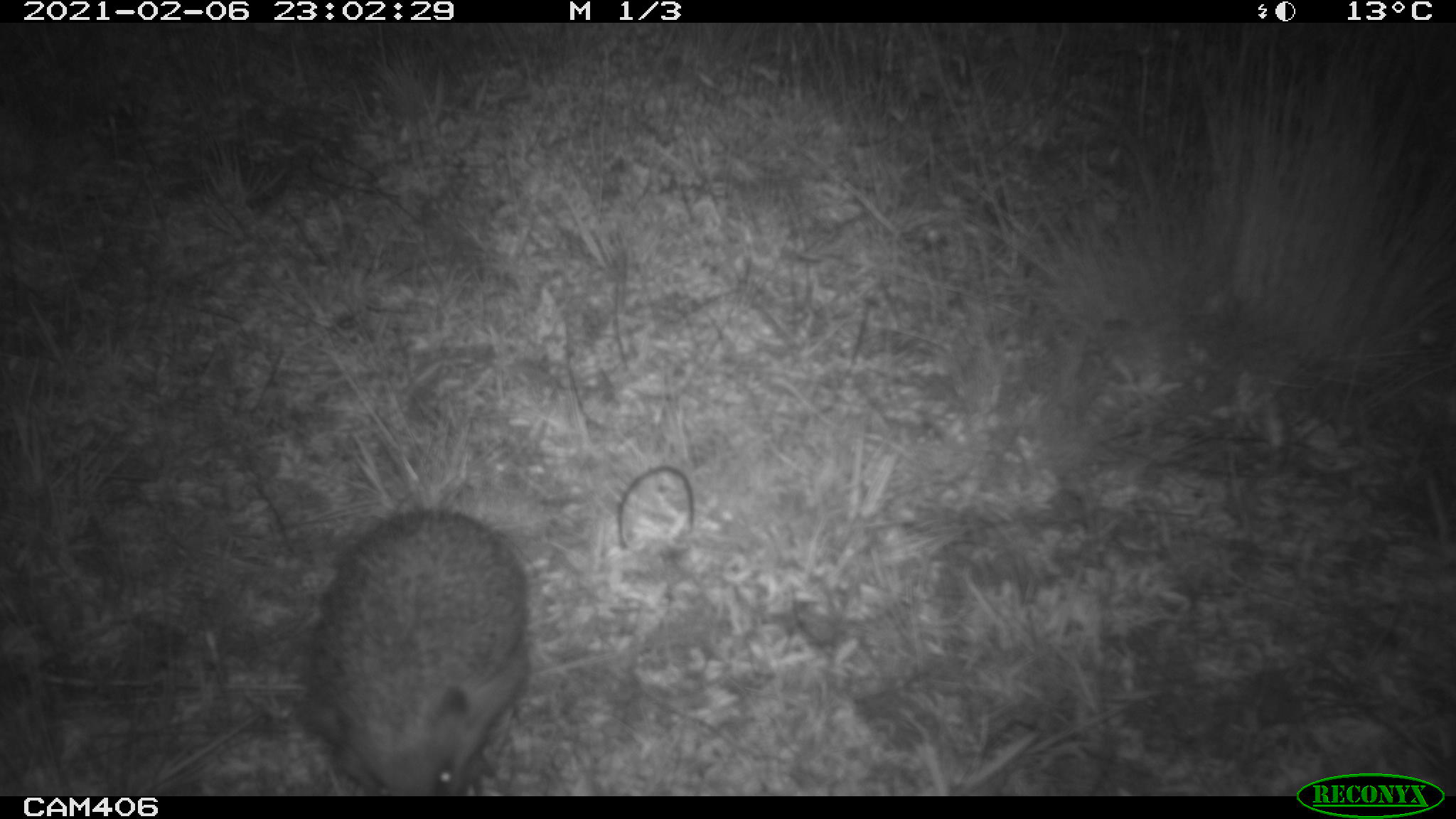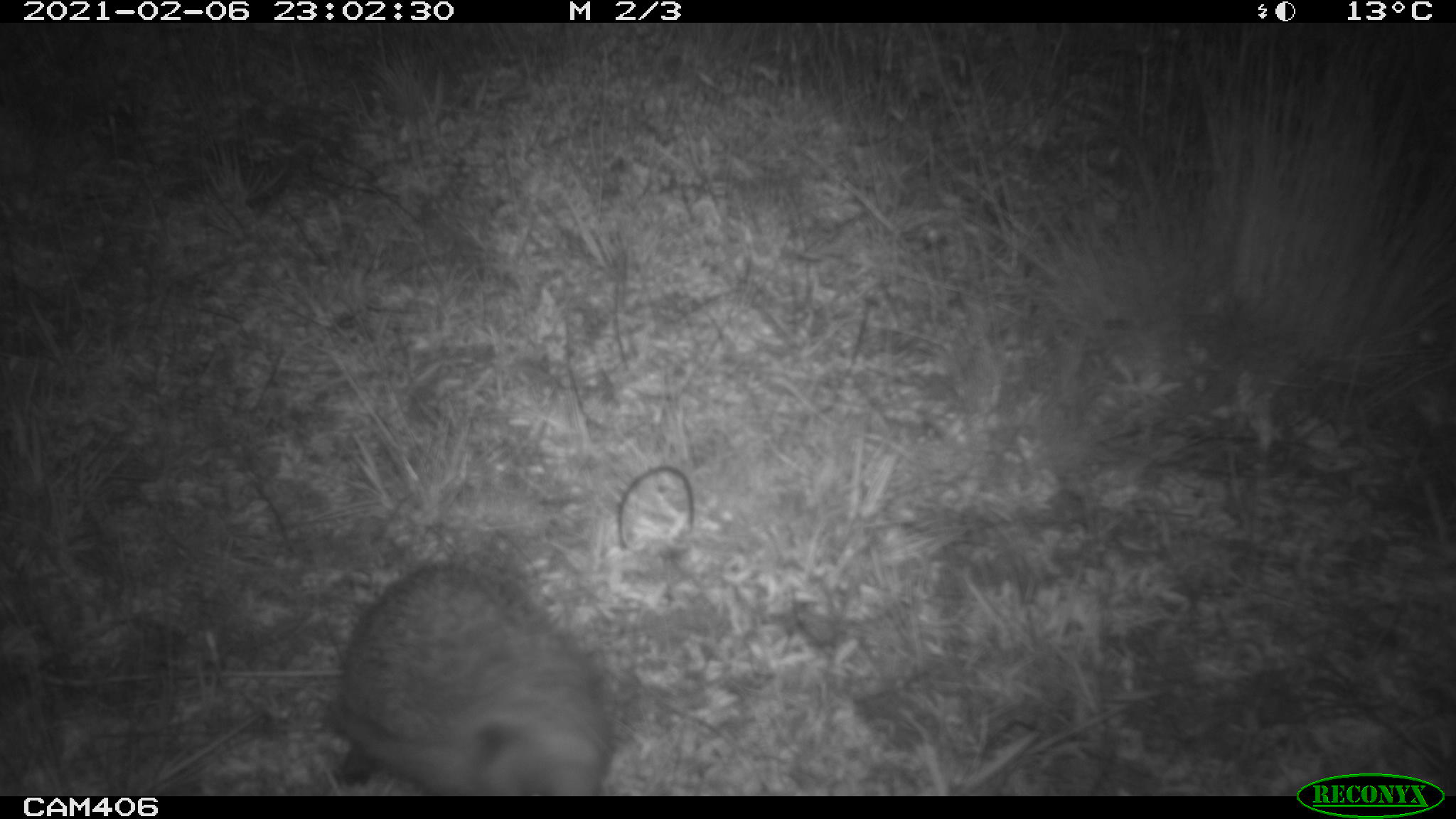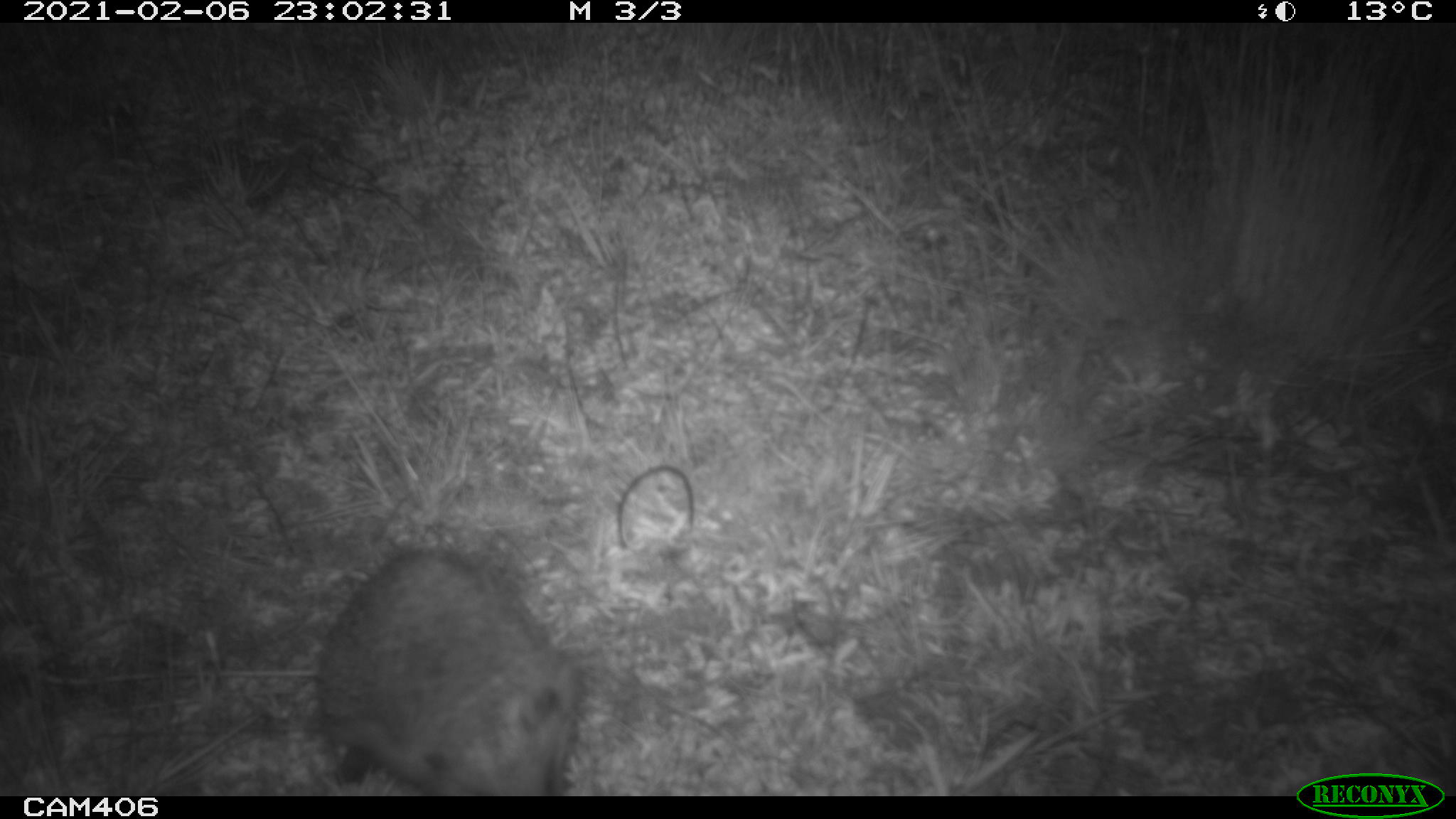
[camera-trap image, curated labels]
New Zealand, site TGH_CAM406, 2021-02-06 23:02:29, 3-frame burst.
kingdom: Animalia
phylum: Chordata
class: Mammalia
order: Eulipotyphla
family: Erinaceidae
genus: Erinaceus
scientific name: Erinaceus europaeus europaeus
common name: european hedgehog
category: hedgehog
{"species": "hedgehog (european hedgehog) (Erinaceus europaeus europaeus)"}